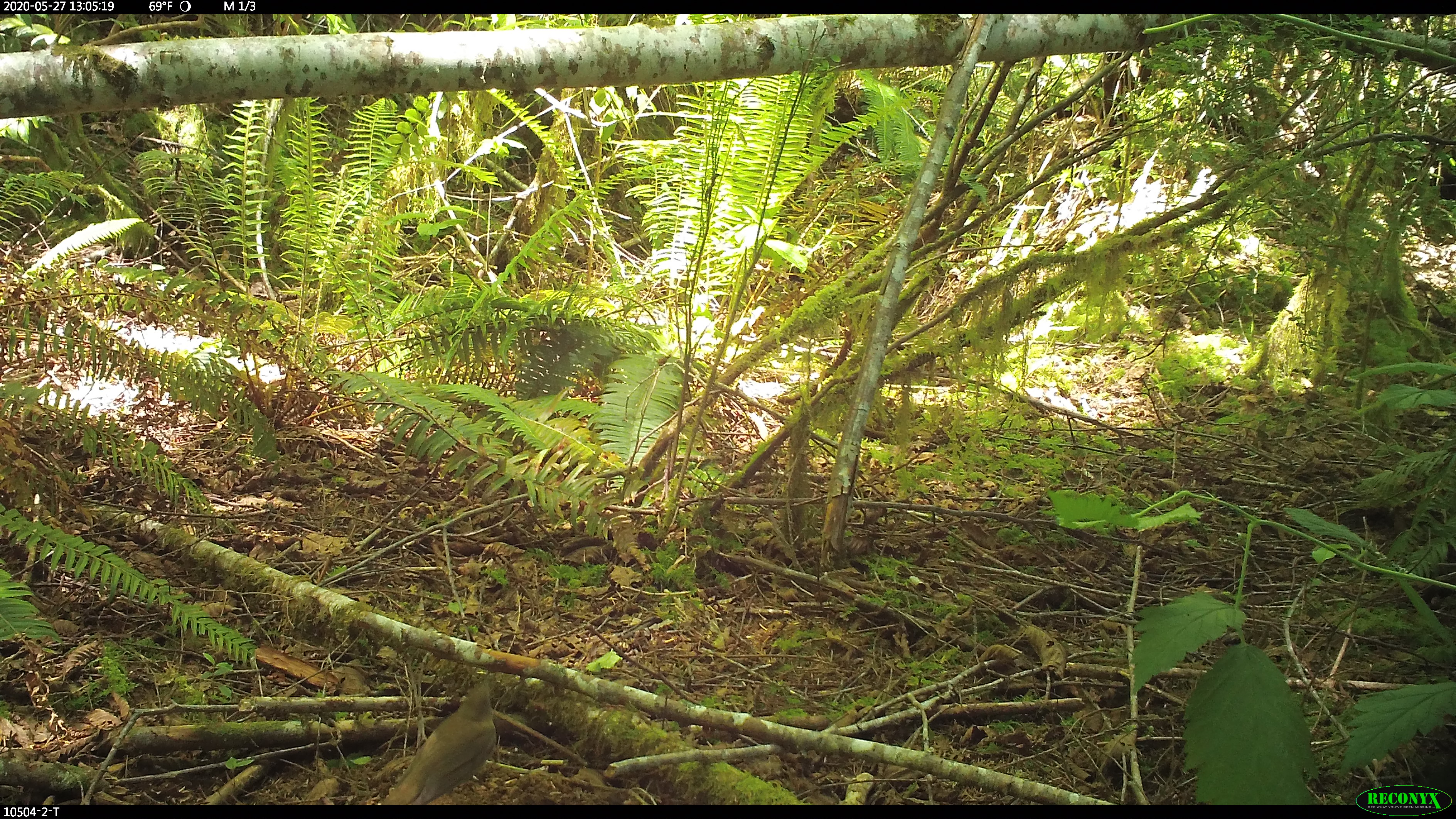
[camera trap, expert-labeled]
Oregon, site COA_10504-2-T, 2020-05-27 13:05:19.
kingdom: Animalia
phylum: Chordata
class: Aves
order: Passeriformes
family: Turdidae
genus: Catharus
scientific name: Catharus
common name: brown thrushes and nightingale-thrushes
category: catharus species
Catharus species (brown thrushes and nightingale-thrushes) (Catharus).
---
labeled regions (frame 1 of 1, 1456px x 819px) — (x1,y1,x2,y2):
catharus species: (389,679,498,803)